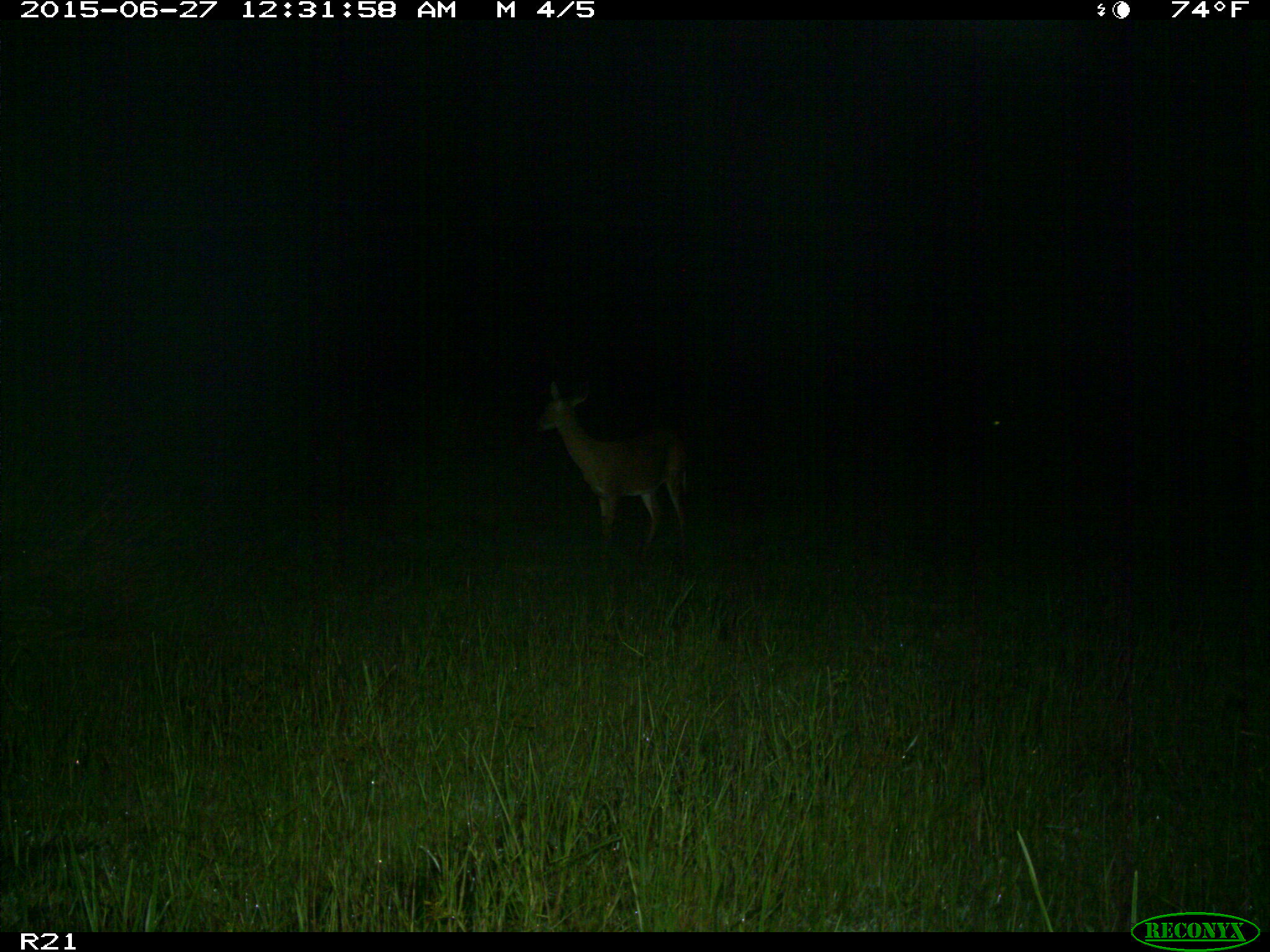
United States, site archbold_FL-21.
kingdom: Animalia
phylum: Chordata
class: Mammalia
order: Artiodactyla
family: Cervidae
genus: Odocoileus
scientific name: Odocoileus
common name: deer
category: unidentified deer